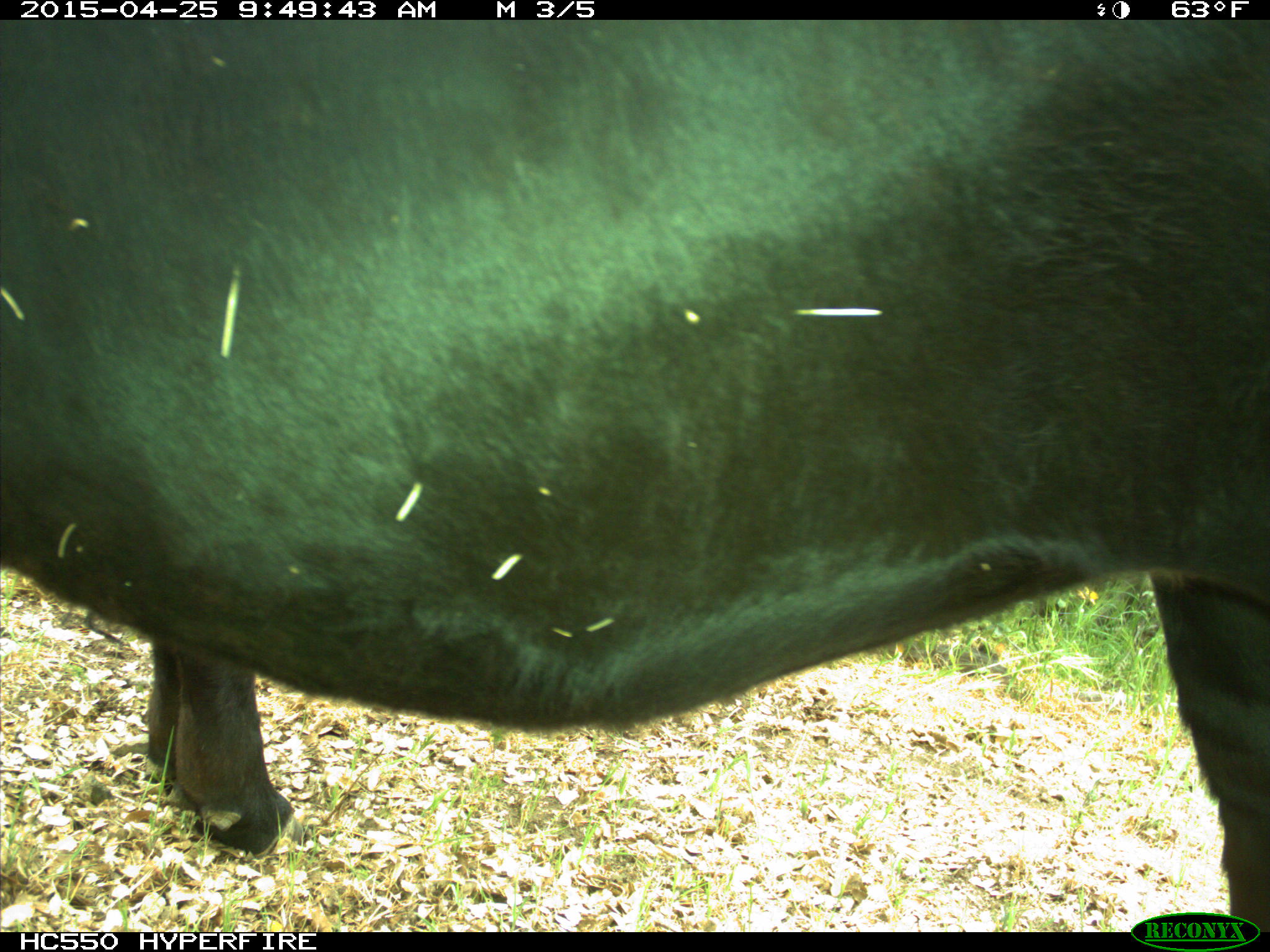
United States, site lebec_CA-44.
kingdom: Animalia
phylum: Chordata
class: Mammalia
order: Artiodactyla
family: Suidae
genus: Sus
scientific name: Sus scrofa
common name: wild boar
Sus scrofa (wild boar).